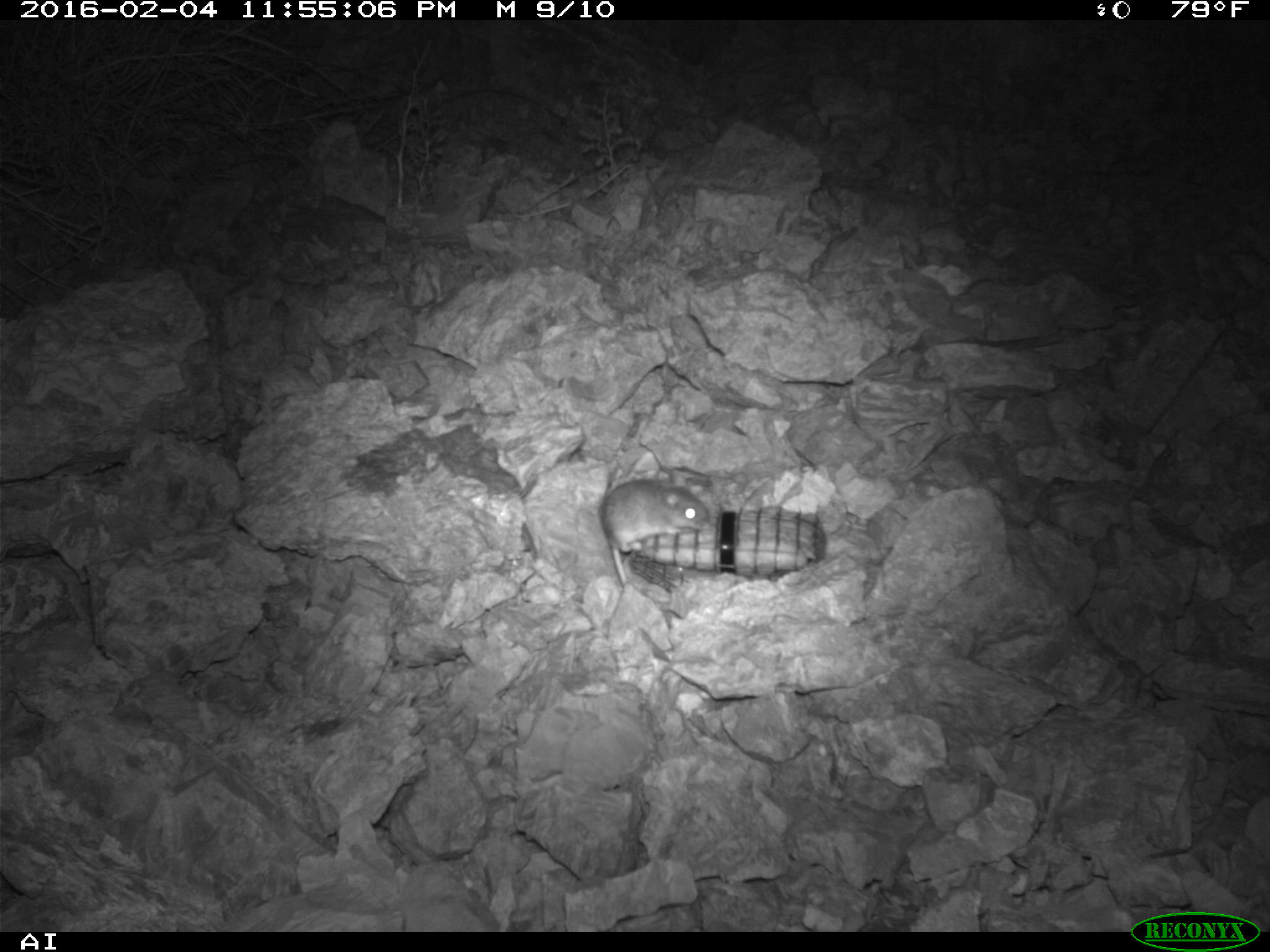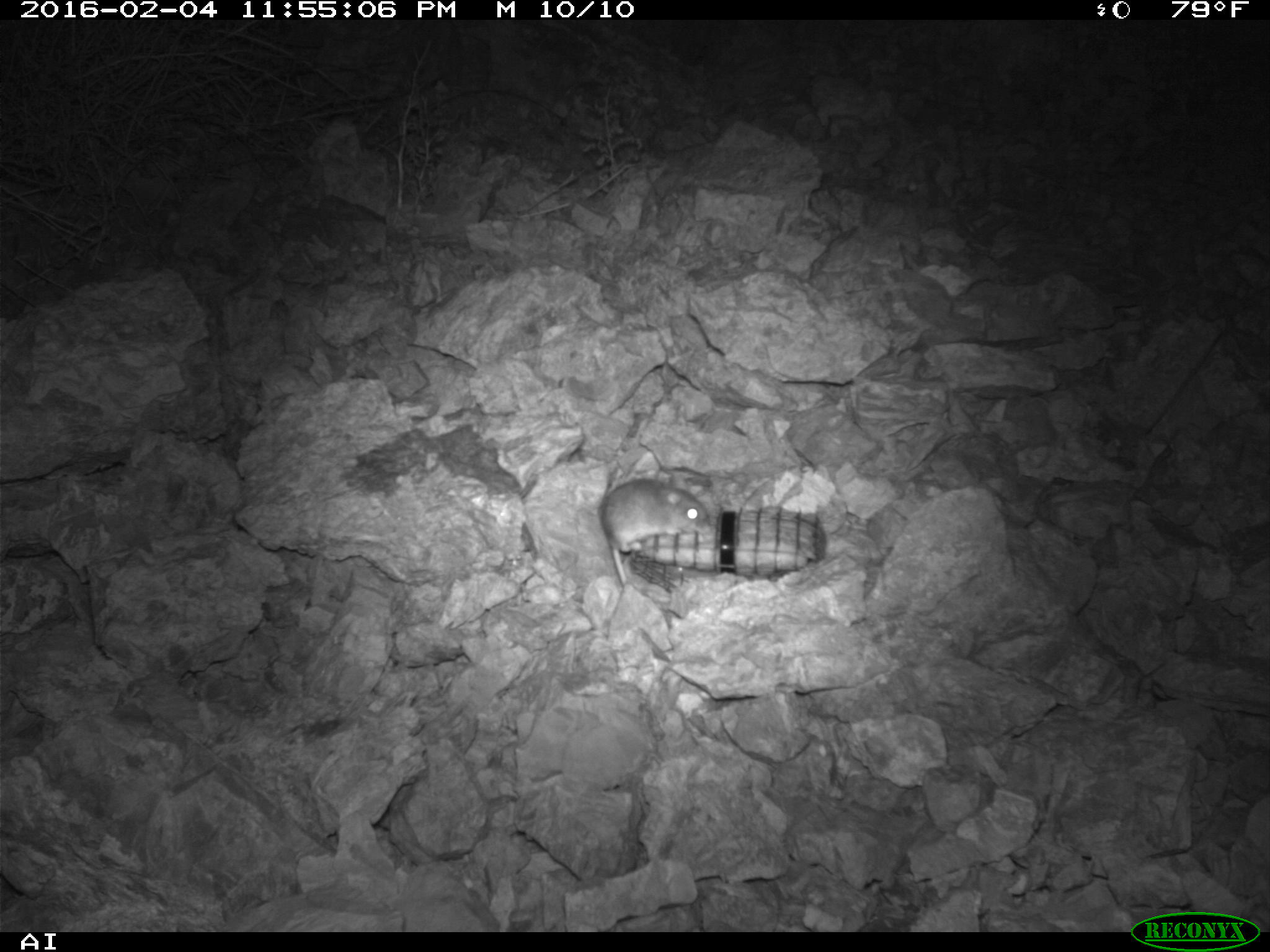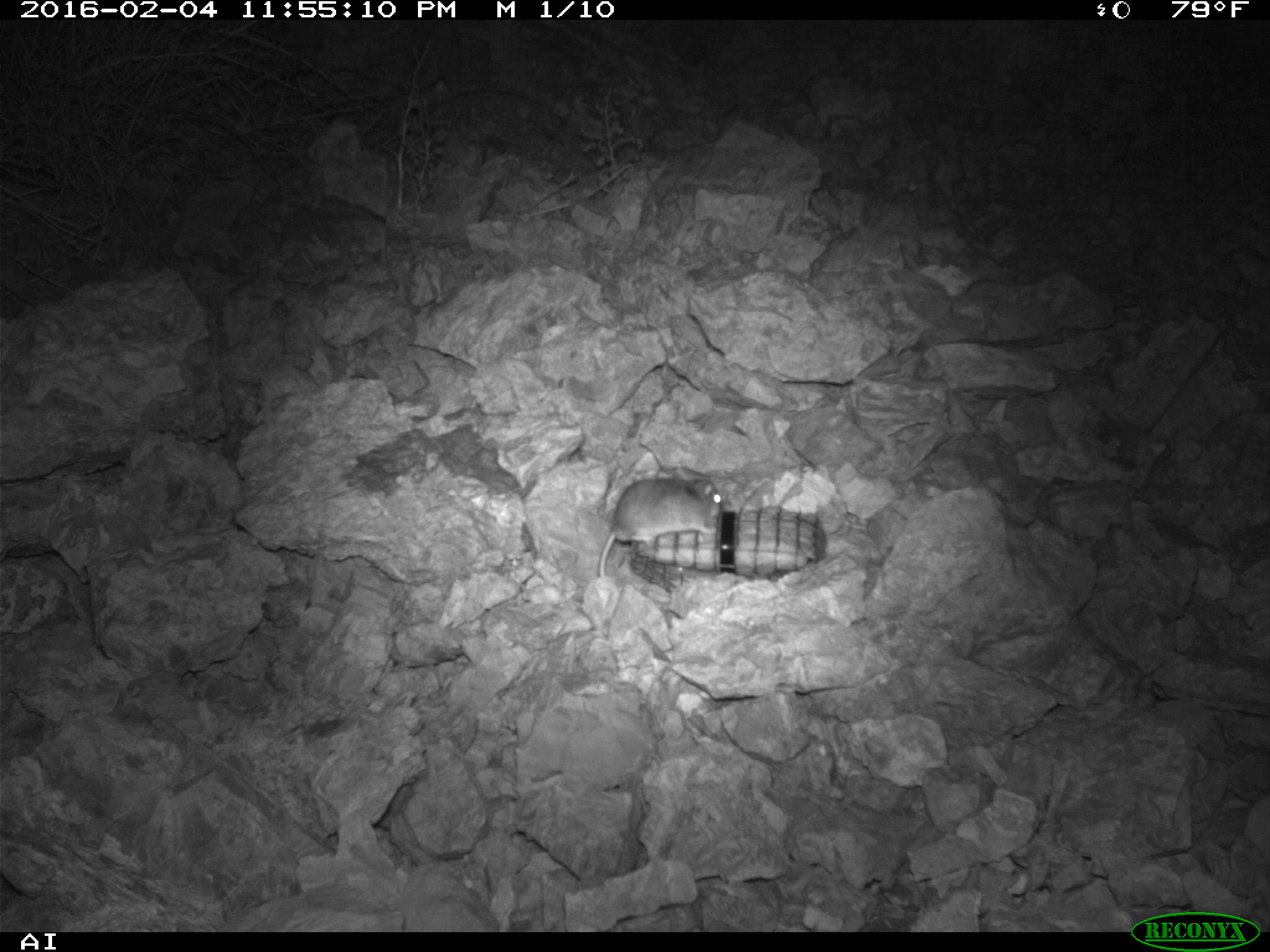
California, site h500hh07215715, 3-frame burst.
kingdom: Animalia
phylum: Chordata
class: Mammalia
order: Rodentia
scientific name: Rodentia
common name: rodent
Rodent (Rodentia).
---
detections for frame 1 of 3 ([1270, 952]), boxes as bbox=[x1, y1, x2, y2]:
rodent: bbox=[597, 479, 706, 589]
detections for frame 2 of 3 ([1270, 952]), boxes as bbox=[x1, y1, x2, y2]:
rodent: bbox=[600, 472, 710, 589]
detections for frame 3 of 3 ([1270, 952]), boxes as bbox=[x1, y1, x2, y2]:
rodent: bbox=[597, 467, 722, 576]